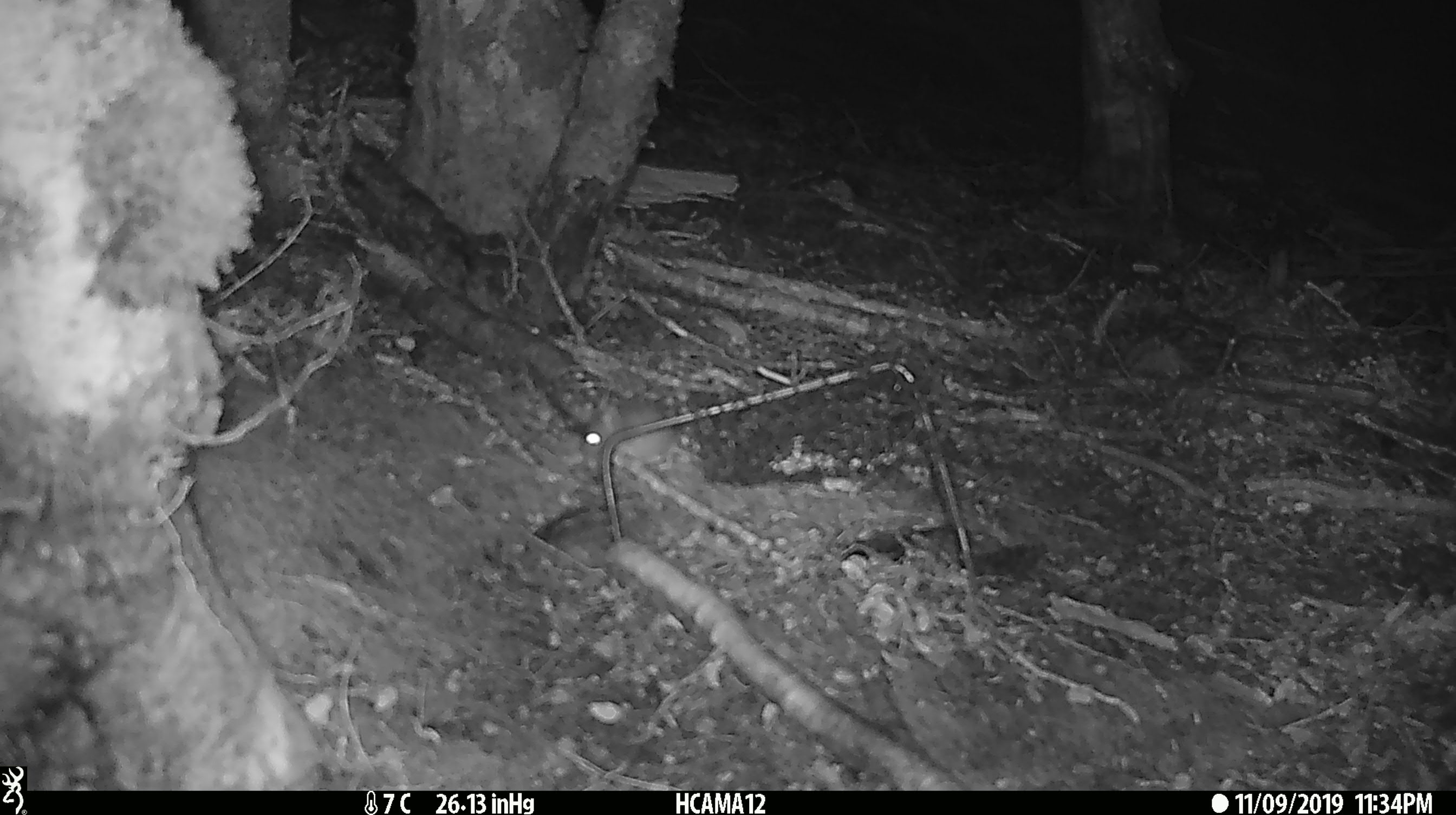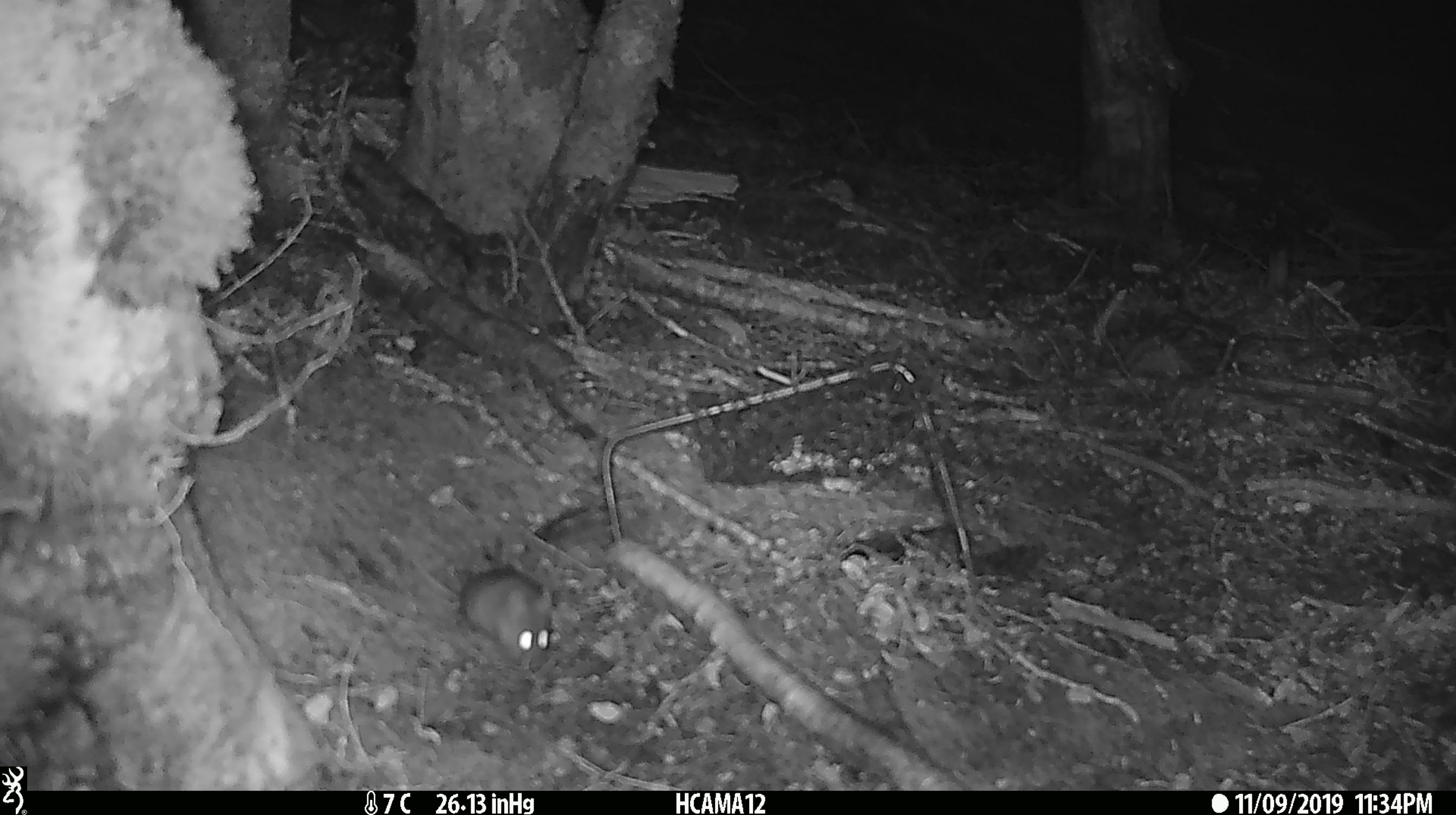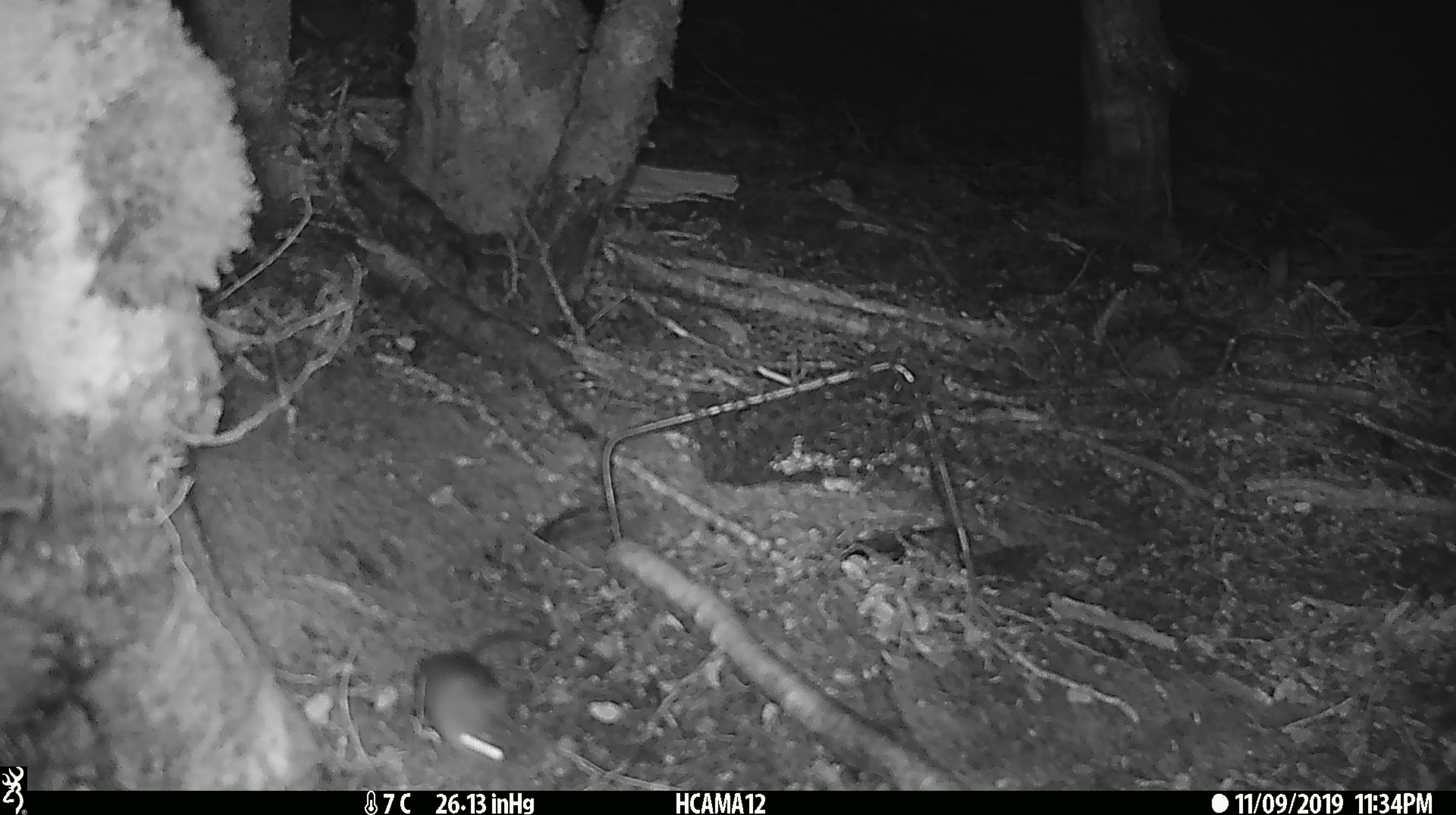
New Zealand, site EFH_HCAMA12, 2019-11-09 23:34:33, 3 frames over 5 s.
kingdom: Animalia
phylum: Chordata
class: Mammalia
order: Rodentia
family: Muridae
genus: Mus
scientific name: Mus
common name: mouse